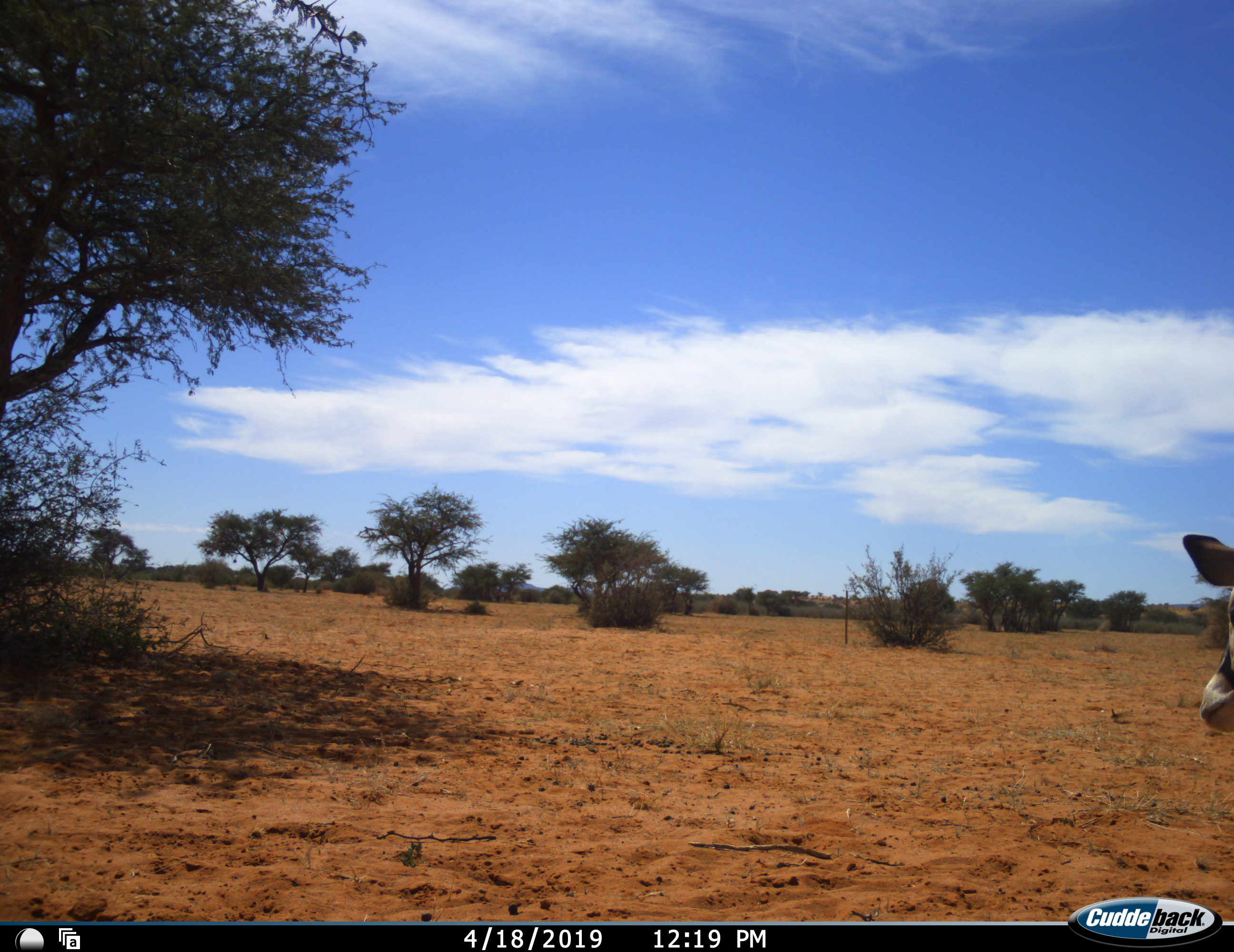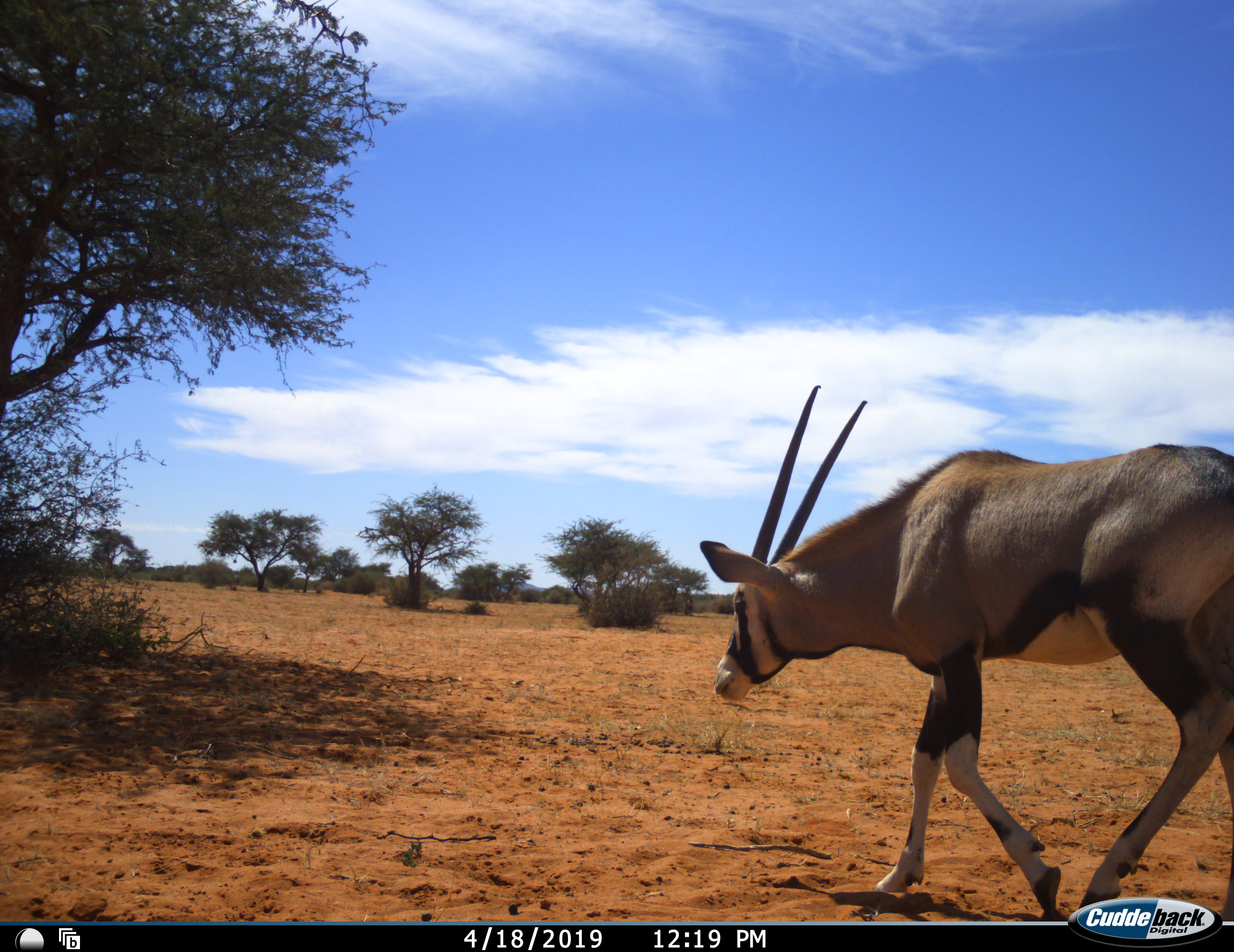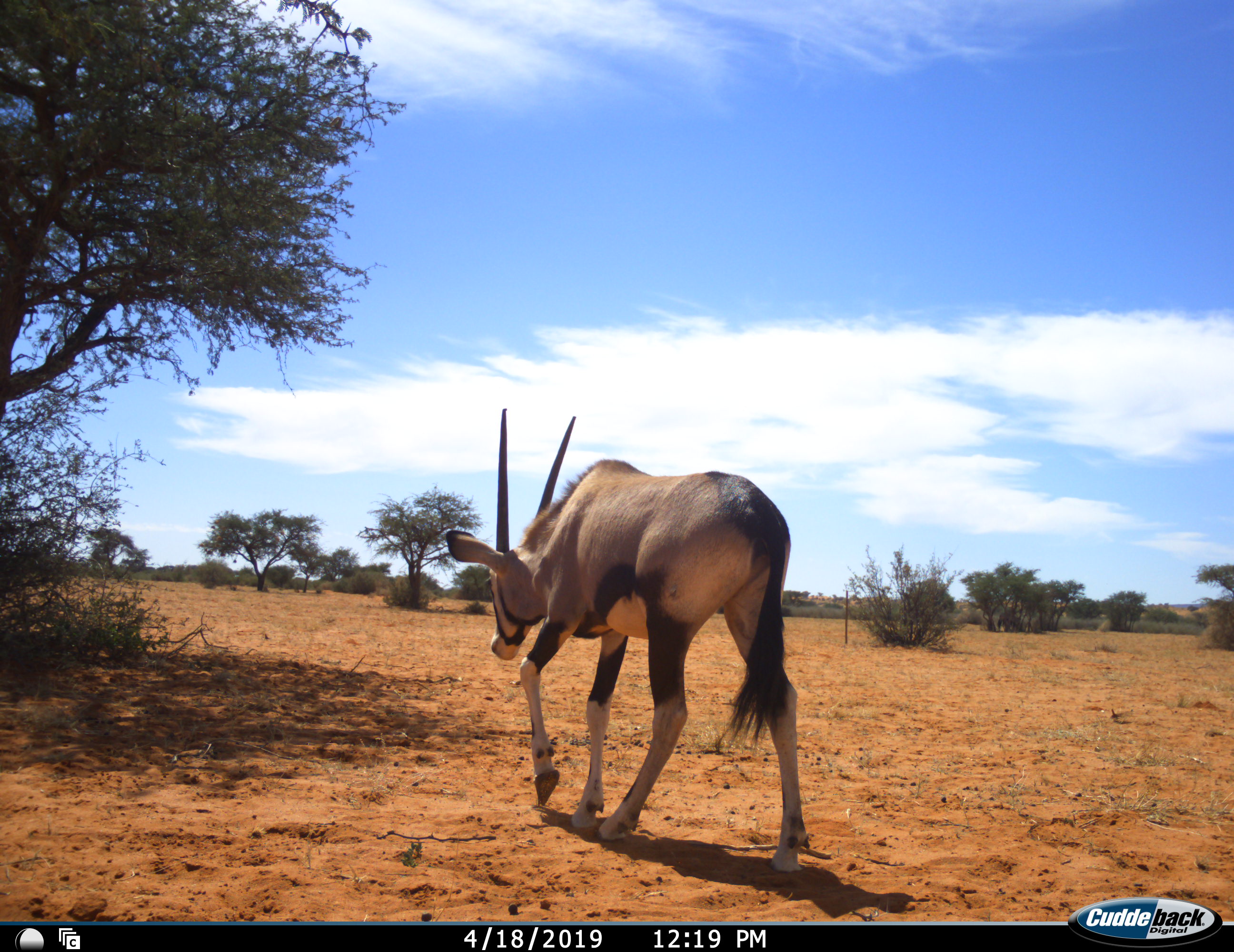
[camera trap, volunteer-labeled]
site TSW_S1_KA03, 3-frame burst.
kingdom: Animalia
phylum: Chordata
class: Mammalia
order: Artiodactyla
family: Bovidae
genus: Oryx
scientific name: Oryx gazella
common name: gemsbok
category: oryx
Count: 1.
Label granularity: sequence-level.